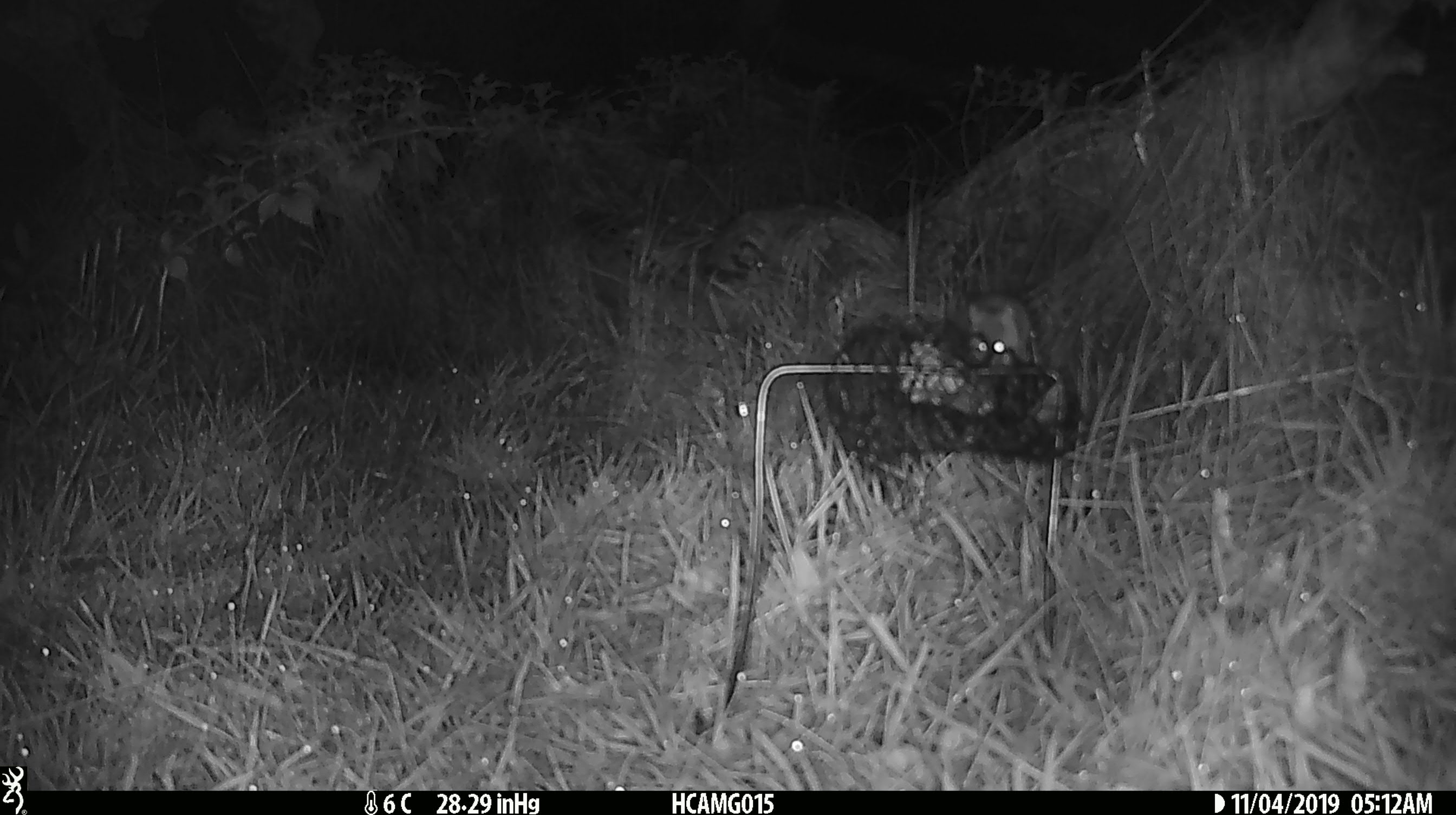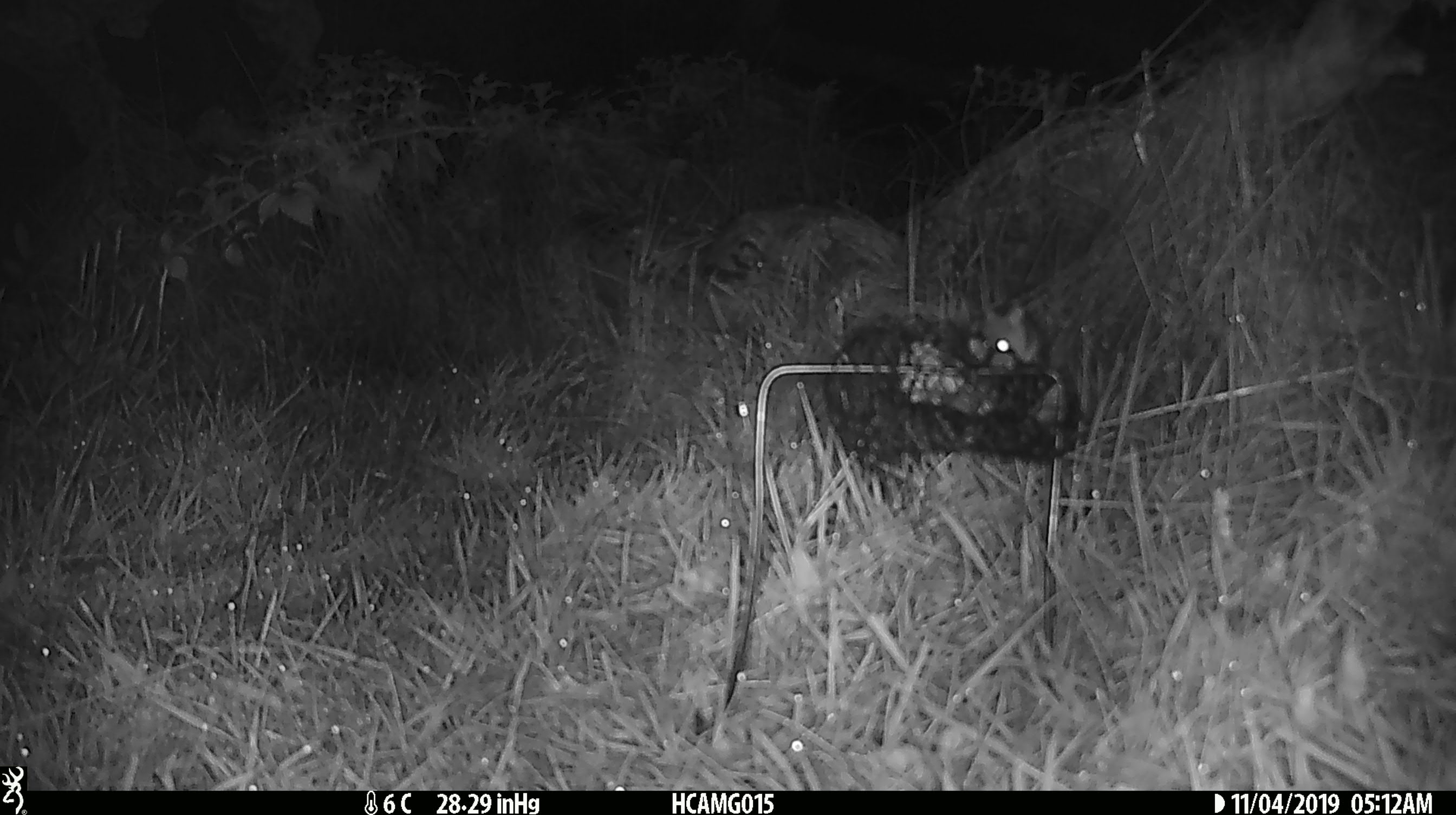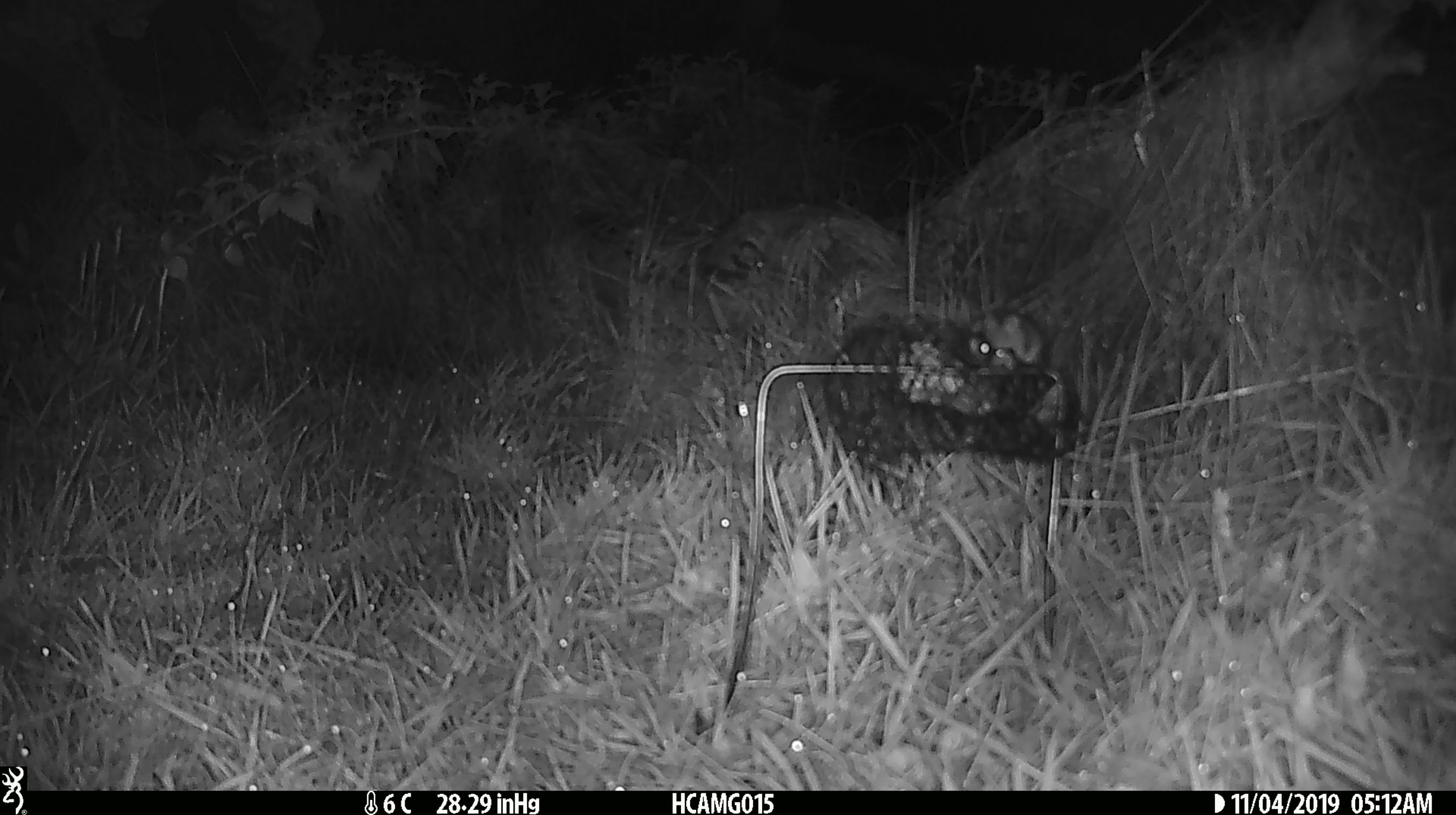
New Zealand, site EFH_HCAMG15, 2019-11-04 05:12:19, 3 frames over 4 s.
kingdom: Animalia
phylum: Chordata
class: Mammalia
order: Rodentia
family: Muridae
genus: Mus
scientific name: Mus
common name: mouse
Mouse (Mus).